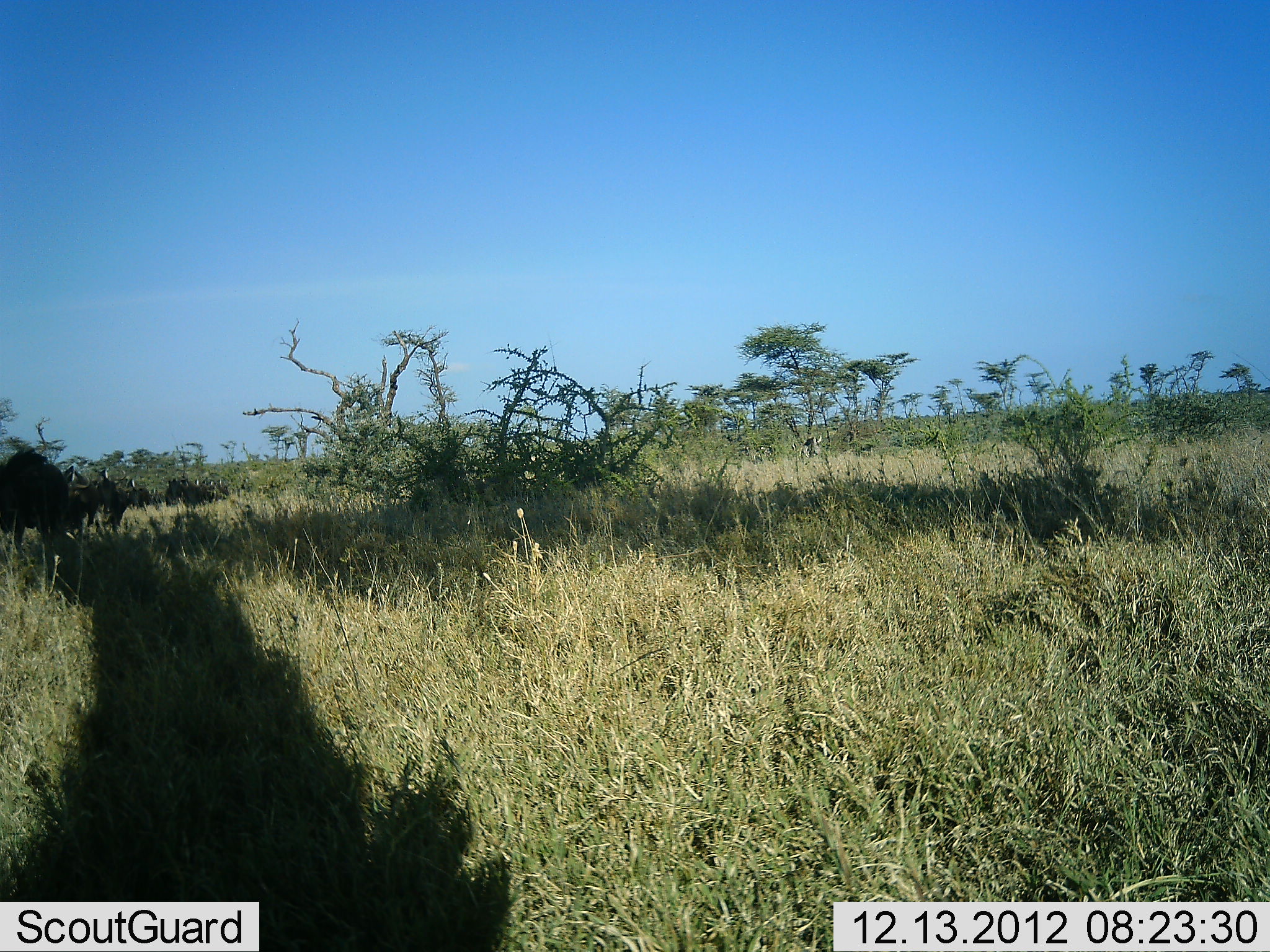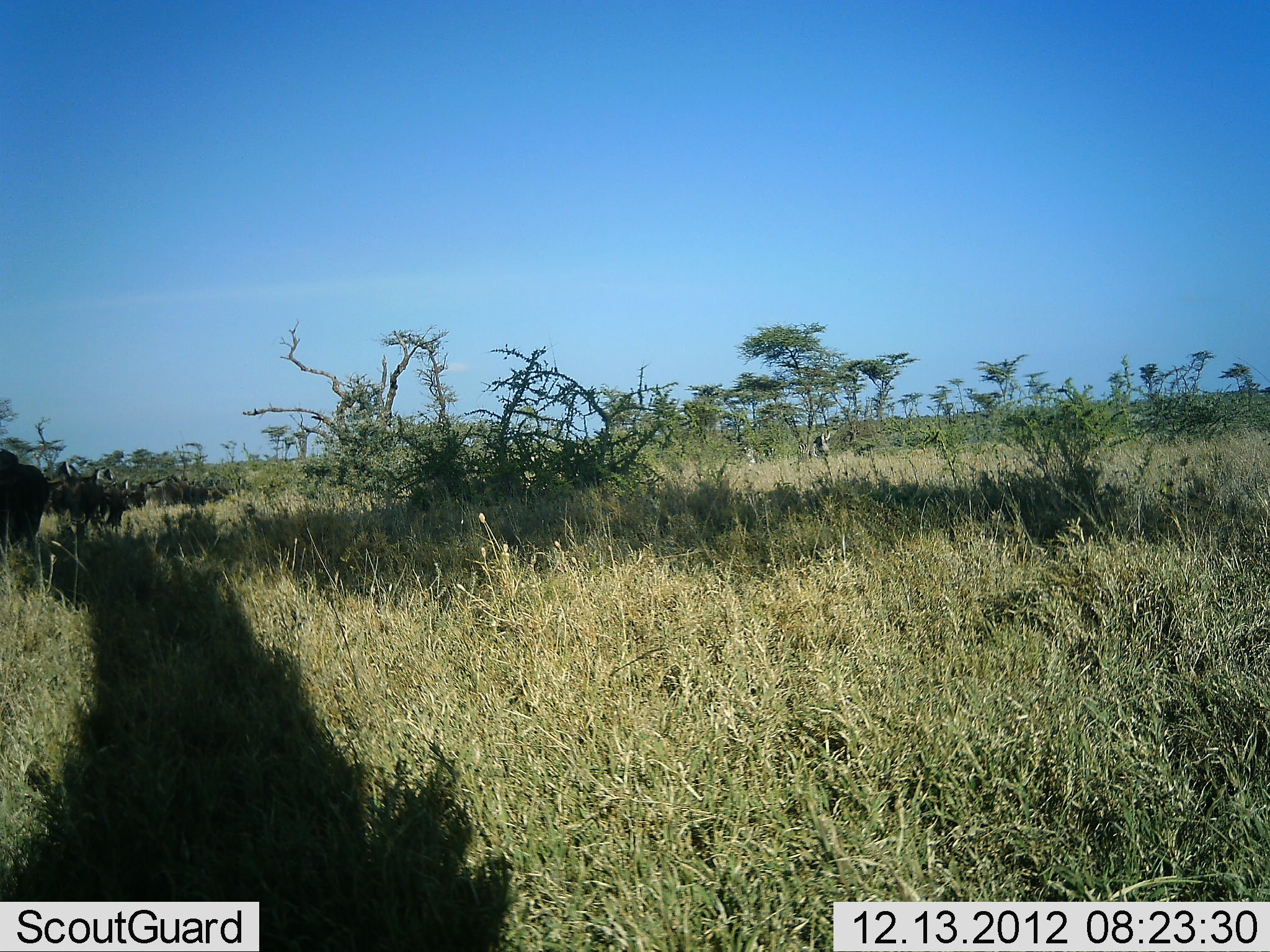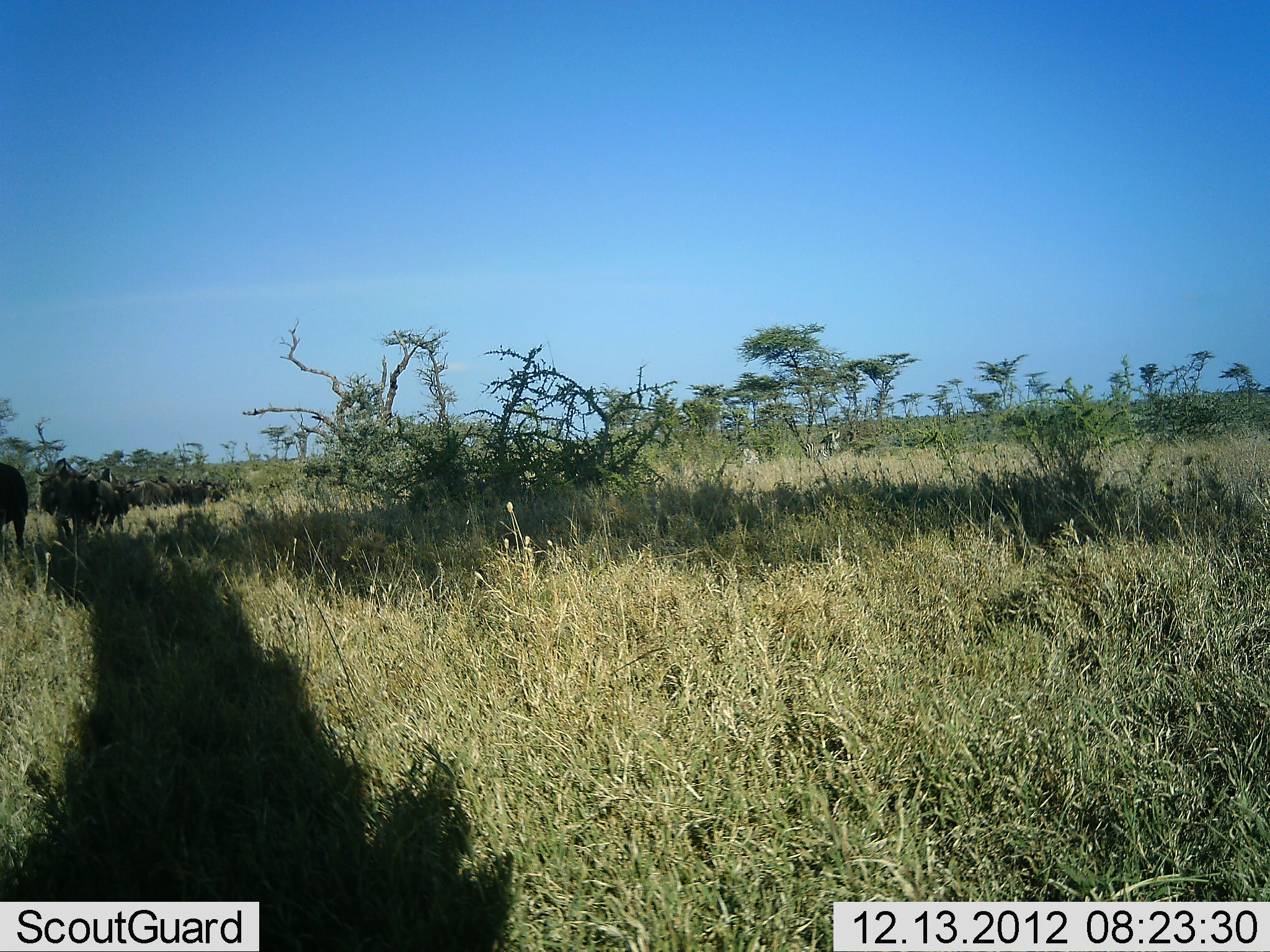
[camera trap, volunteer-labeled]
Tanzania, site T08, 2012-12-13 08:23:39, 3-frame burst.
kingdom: Animalia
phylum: Chordata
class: Mammalia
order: Artiodactyla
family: Bovidae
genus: Connochaetes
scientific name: Connochaetes taurinus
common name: blue wildebeest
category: wildebeest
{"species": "wildebeest (blue wildebeest) (Connochaetes taurinus)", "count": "8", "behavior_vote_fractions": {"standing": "19%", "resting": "0%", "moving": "88%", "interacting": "0%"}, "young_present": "0%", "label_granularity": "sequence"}